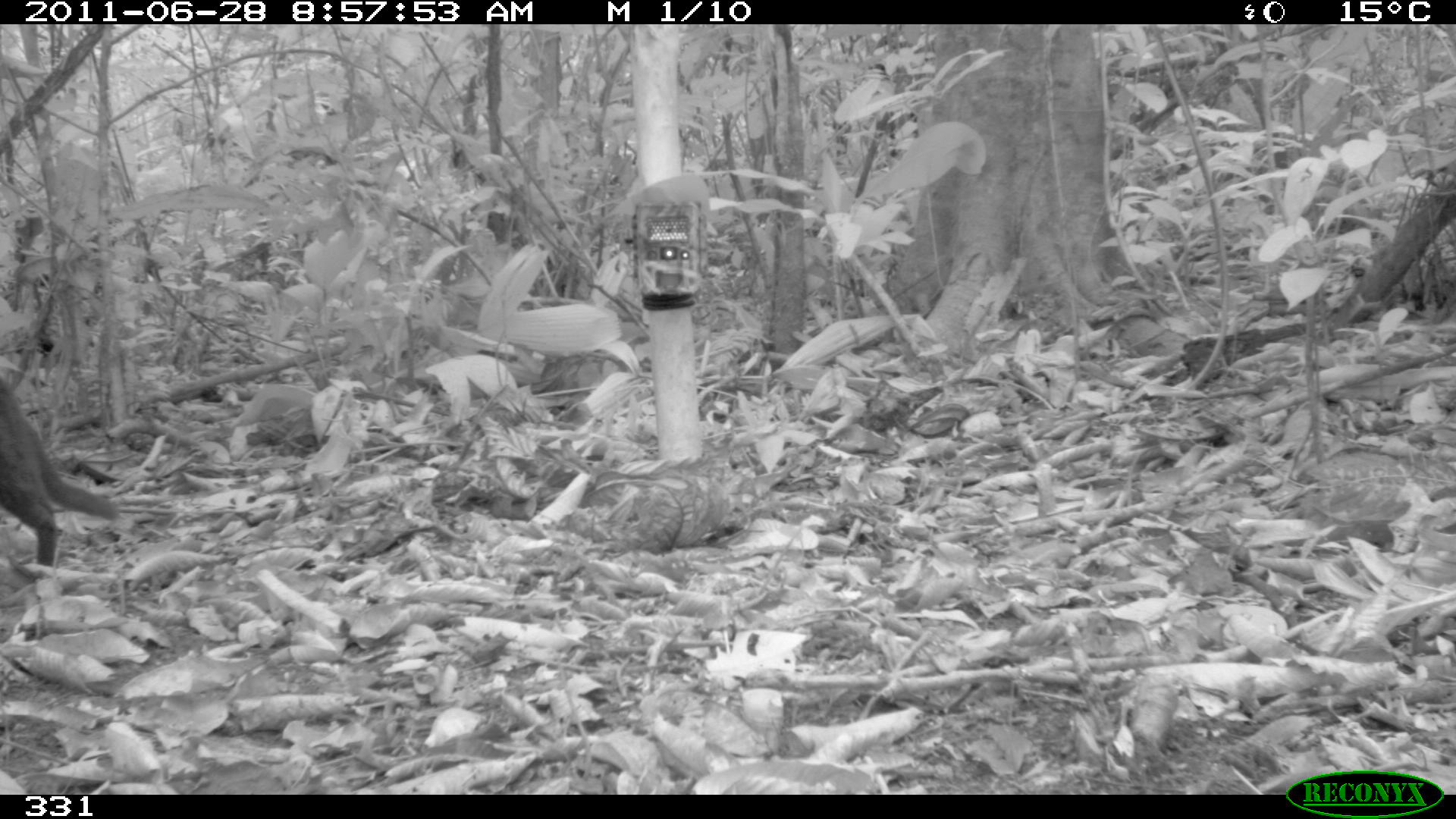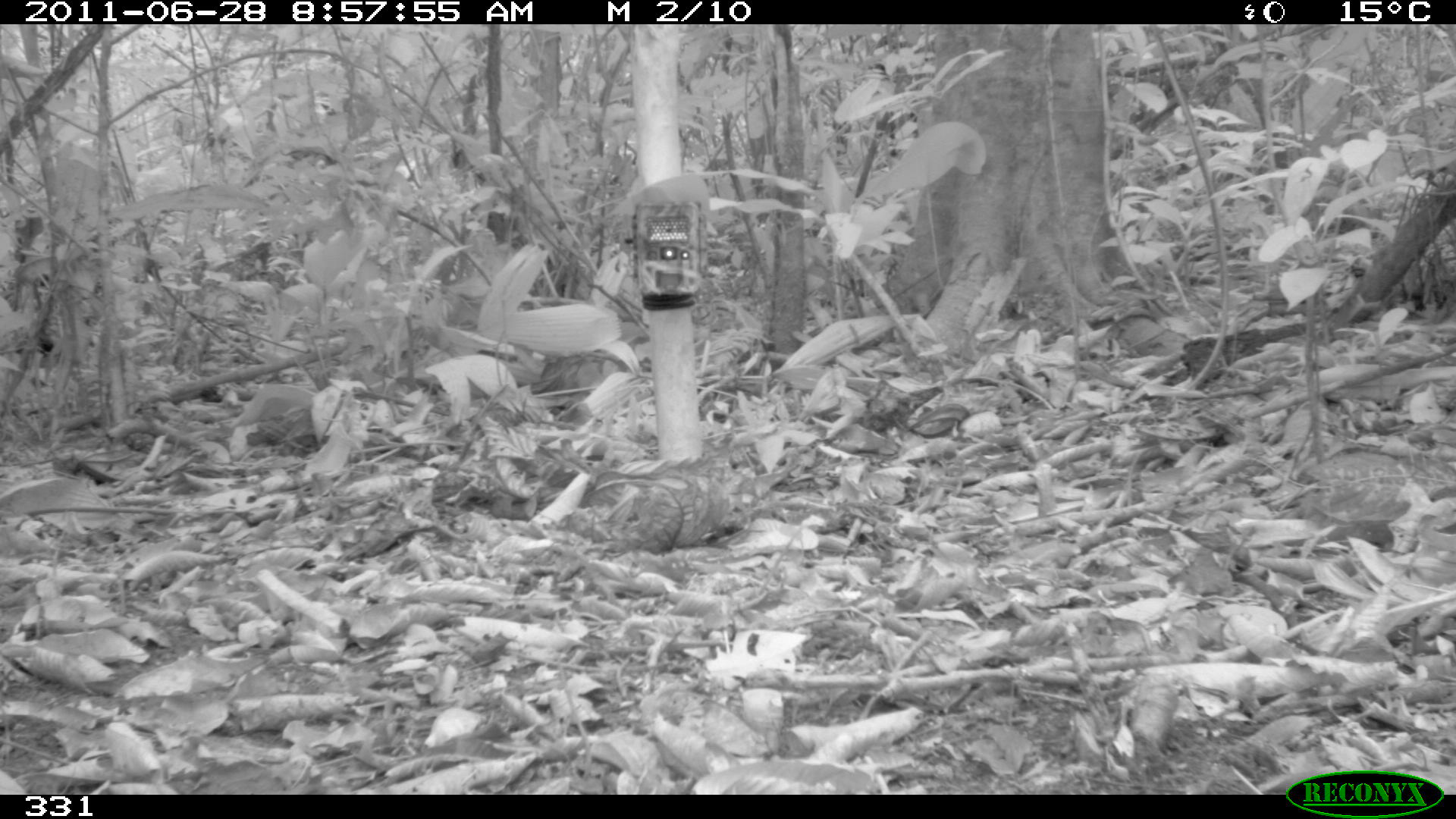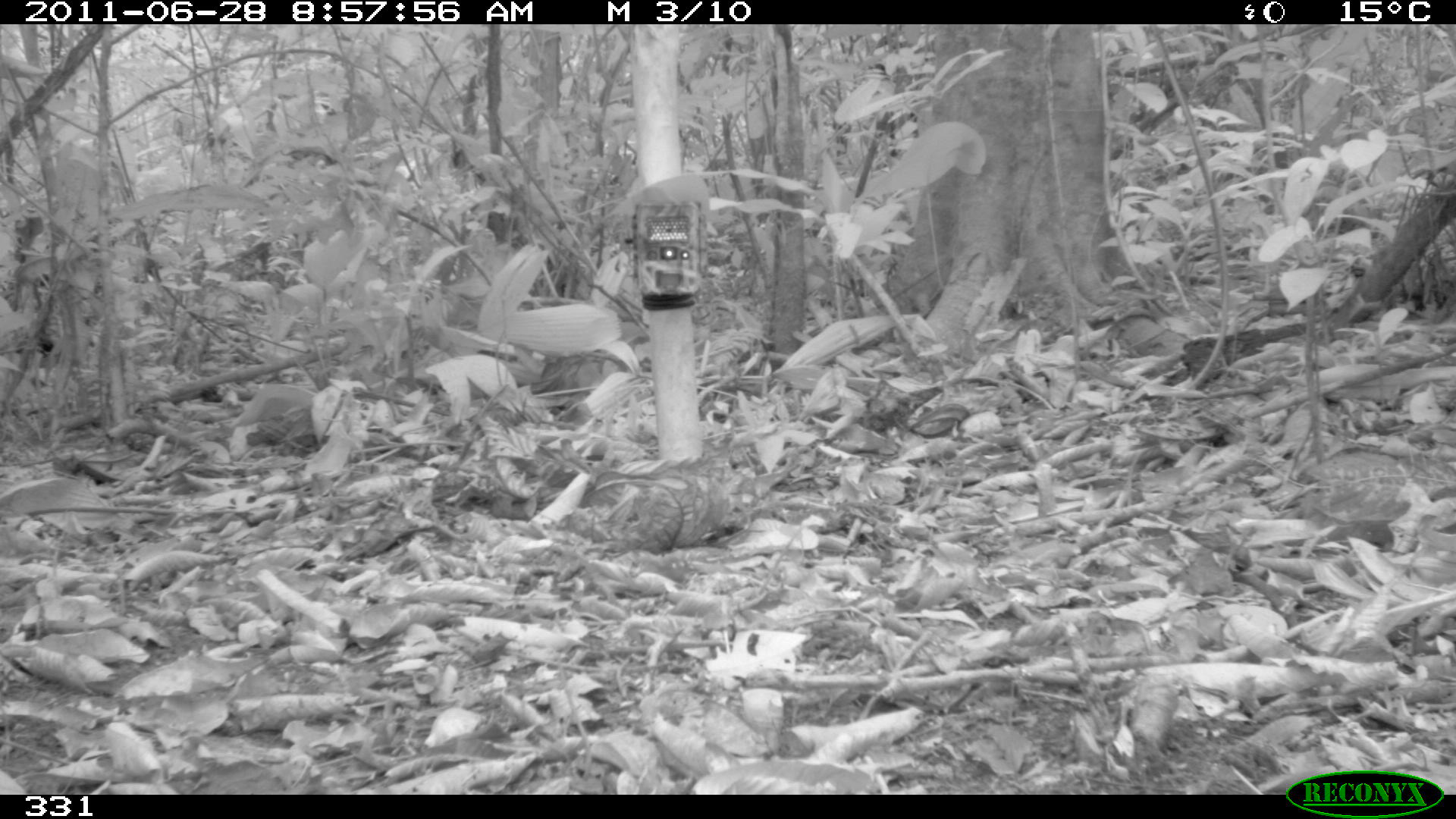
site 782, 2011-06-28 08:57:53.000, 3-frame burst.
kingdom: Animalia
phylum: Chordata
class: Mammalia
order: Carnivora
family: Felidae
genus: Herpailurus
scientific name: Herpailurus yagouaroundi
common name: jaguarundi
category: puma yagouaroundi